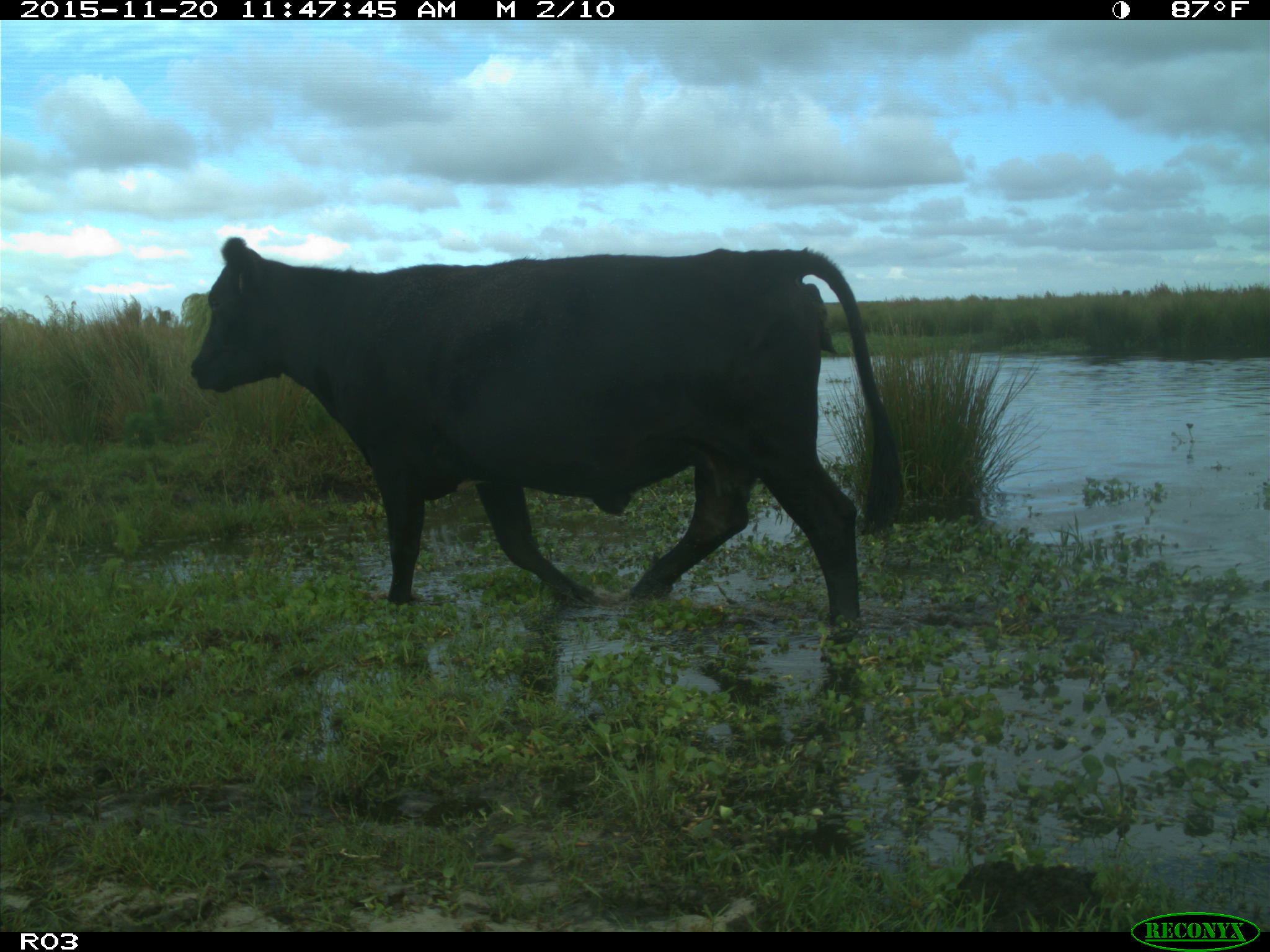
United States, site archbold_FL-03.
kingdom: Animalia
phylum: Chordata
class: Mammalia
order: Artiodactyla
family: Bovidae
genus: Bos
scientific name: Bos taurus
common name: domestic cow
Bos taurus (domestic cow).